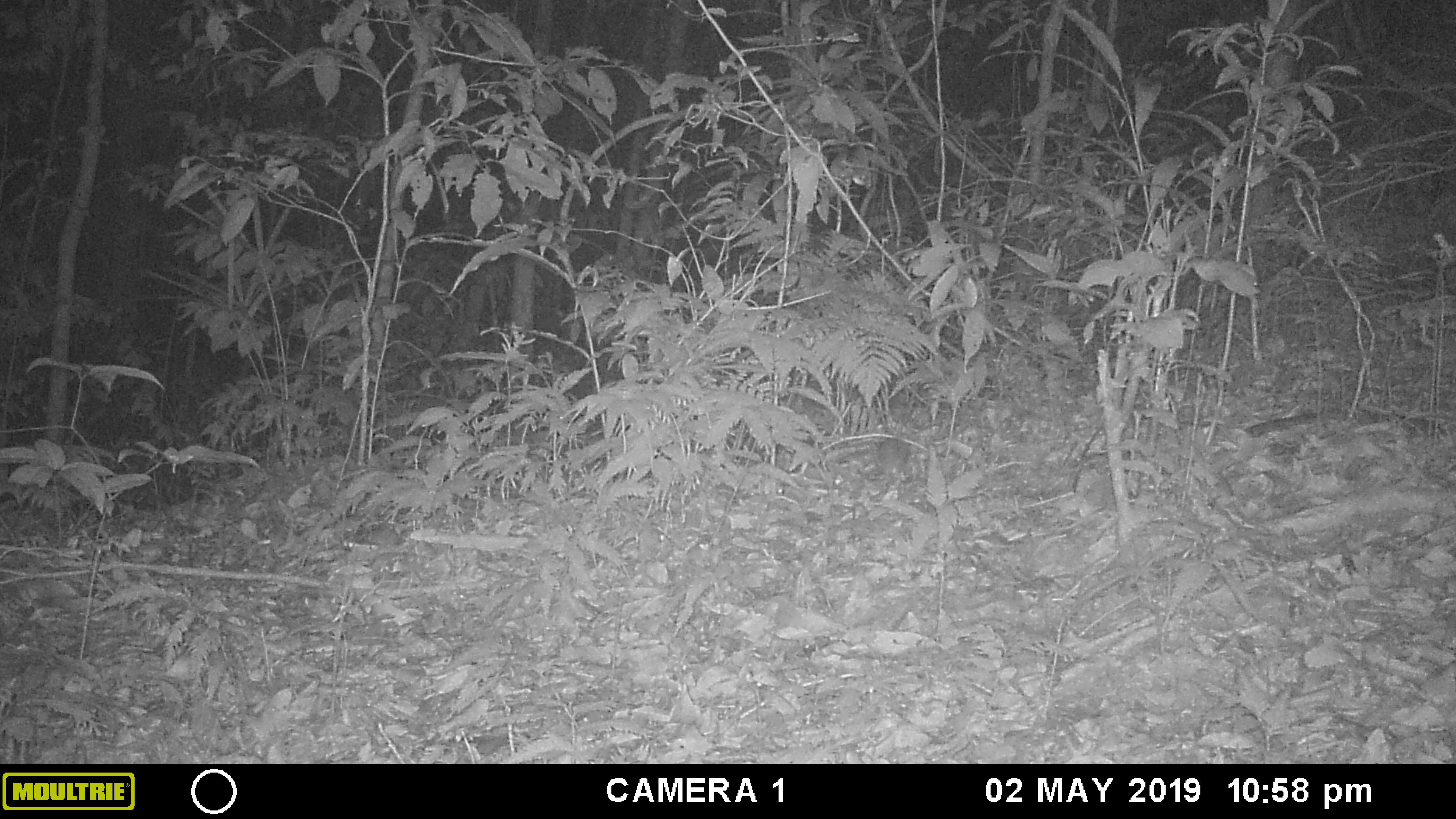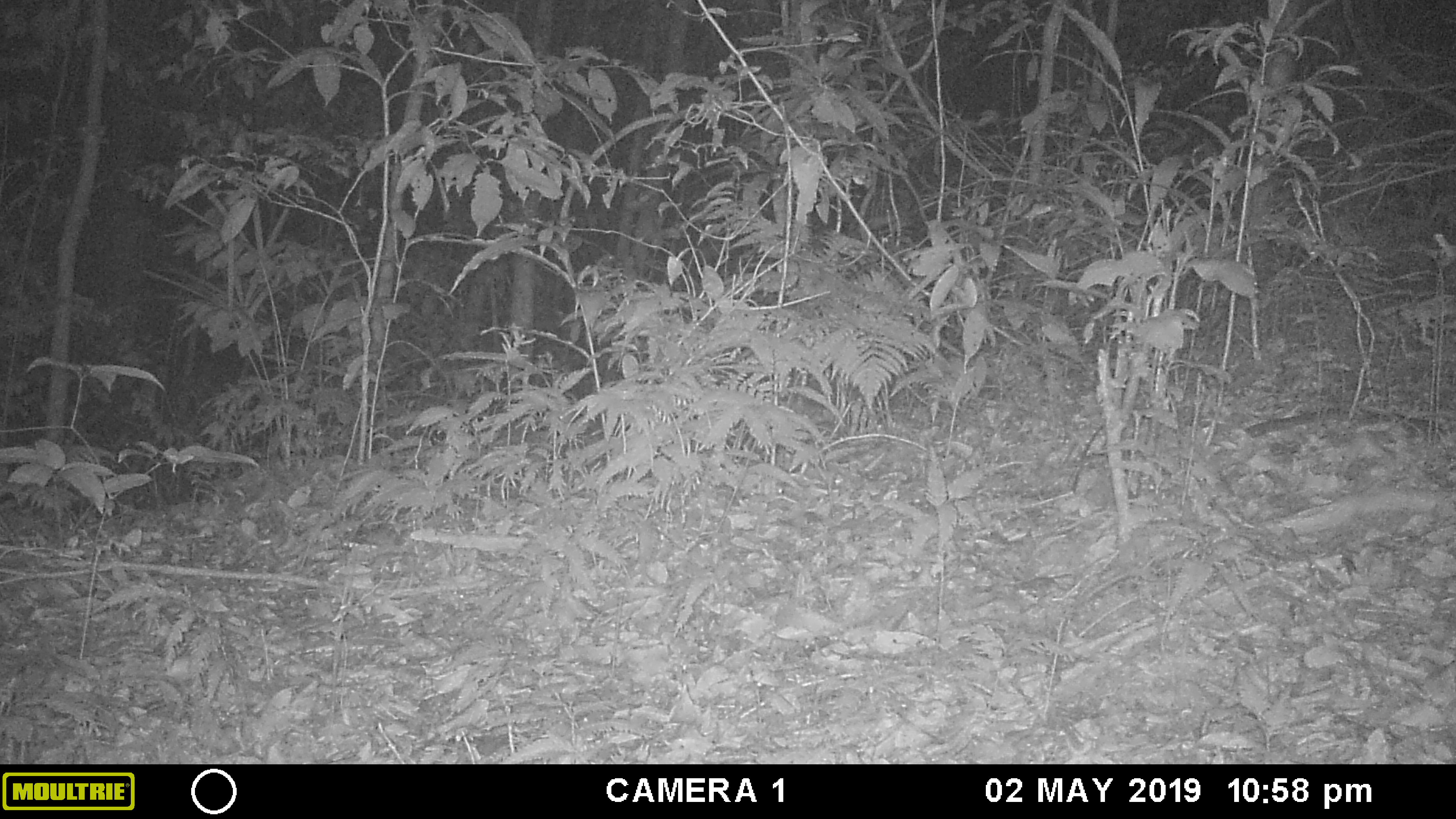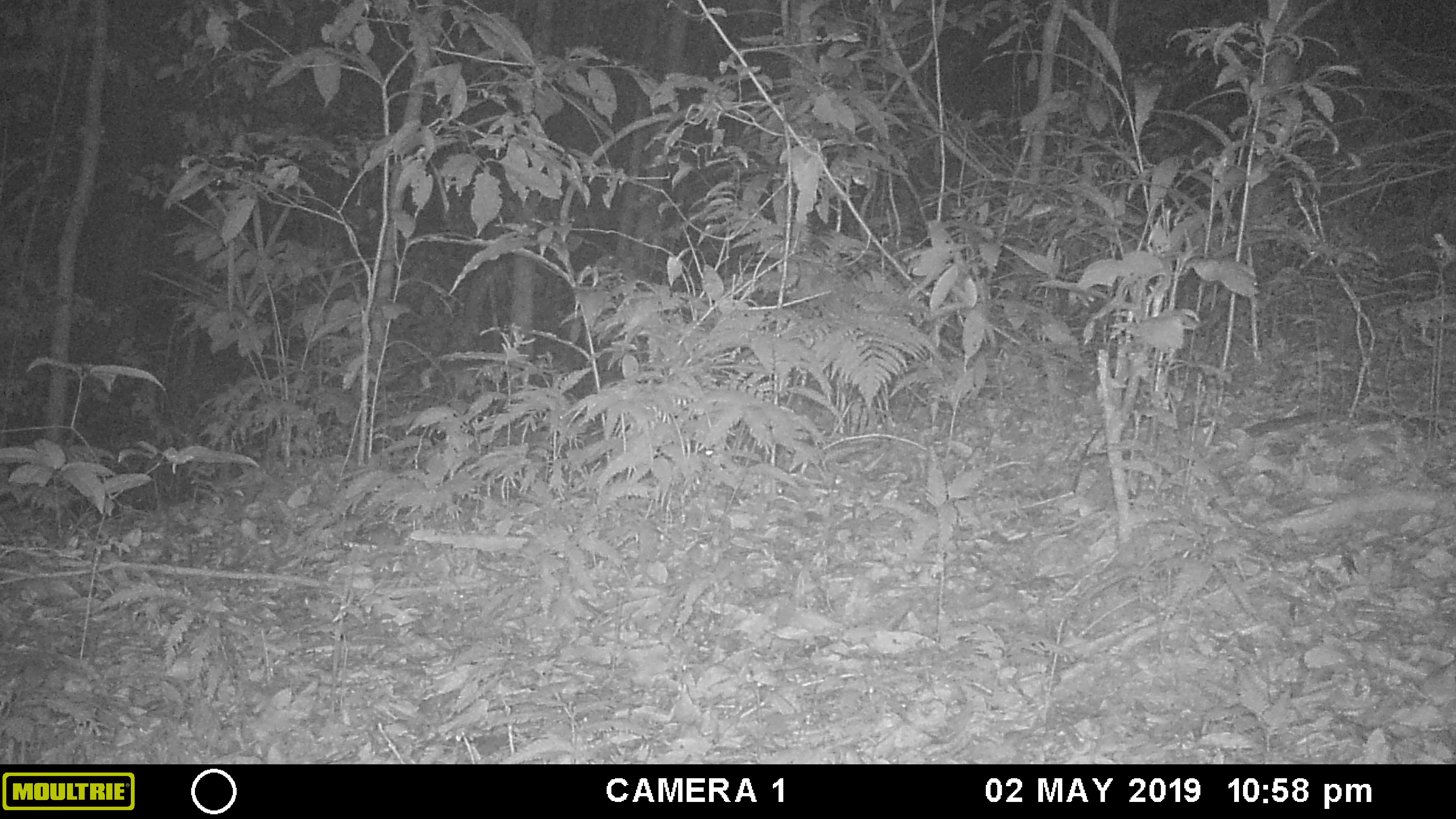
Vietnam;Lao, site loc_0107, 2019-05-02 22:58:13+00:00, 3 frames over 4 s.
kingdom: Animalia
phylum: Chordata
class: Mammalia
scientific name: Mammalia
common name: mammal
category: unidentified small mammal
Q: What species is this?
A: Unidentified small mammal (mammal) (Mammalia).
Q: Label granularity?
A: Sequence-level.